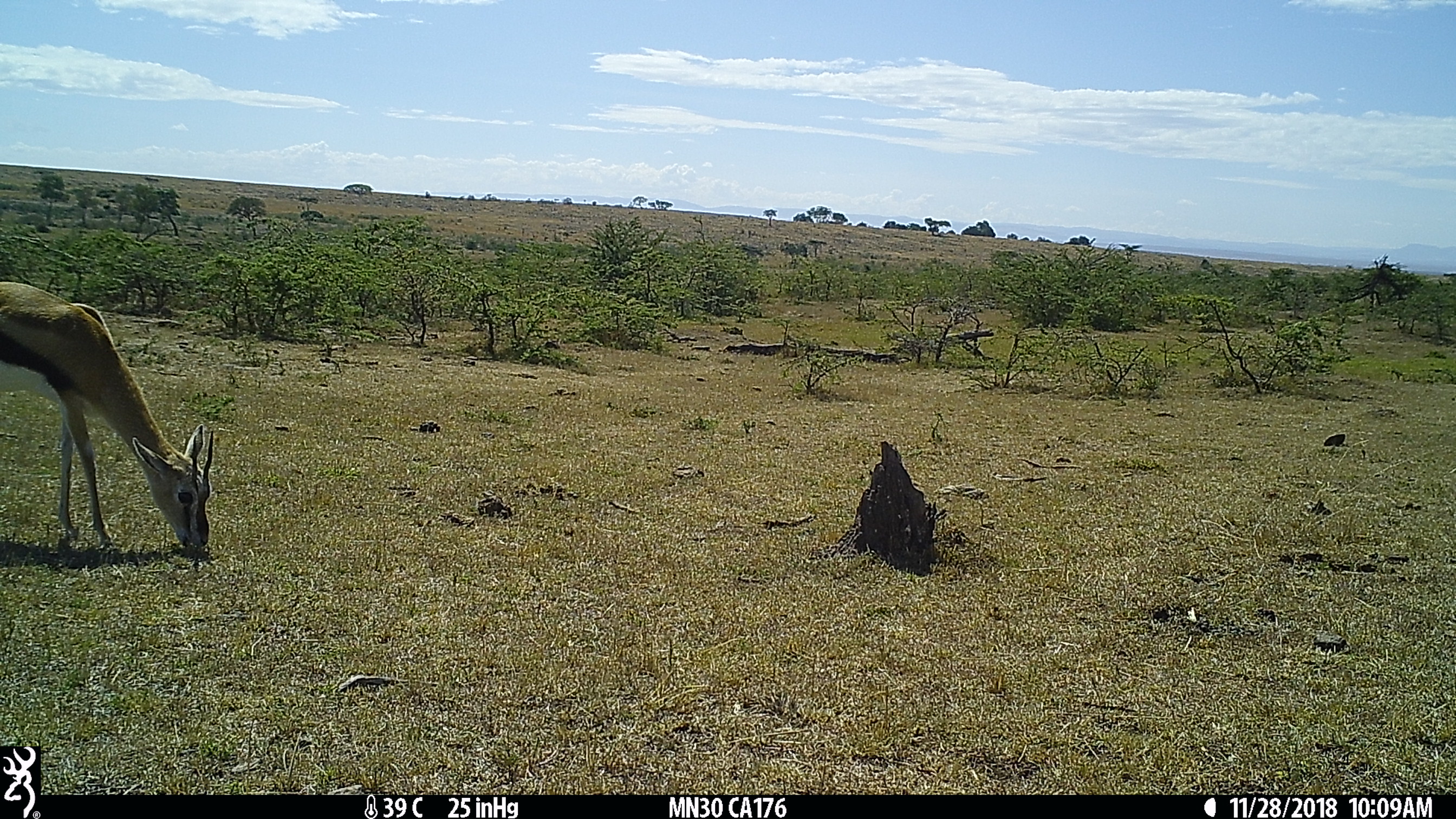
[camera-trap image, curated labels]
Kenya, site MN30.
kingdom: Animalia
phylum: Chordata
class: Mammalia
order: Artiodactyla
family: Bovidae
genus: Eudorcas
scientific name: Eudorcas thomsonii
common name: thomon's gazelle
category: gazelle thomsons